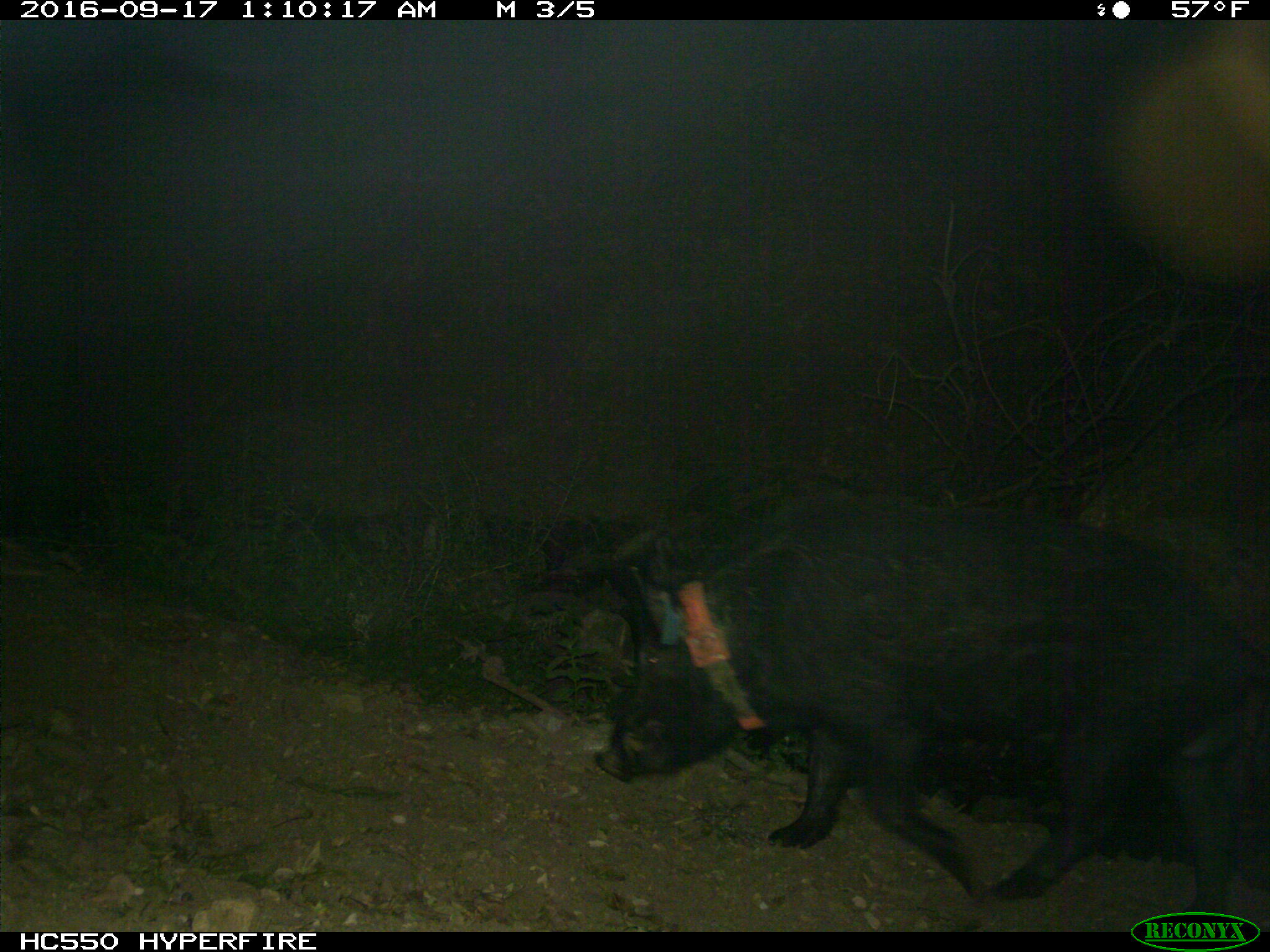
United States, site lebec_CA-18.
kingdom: Animalia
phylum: Chordata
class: Mammalia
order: Artiodactyla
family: Suidae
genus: Sus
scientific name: Sus scrofa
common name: wild boar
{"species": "Sus scrofa (wild boar)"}